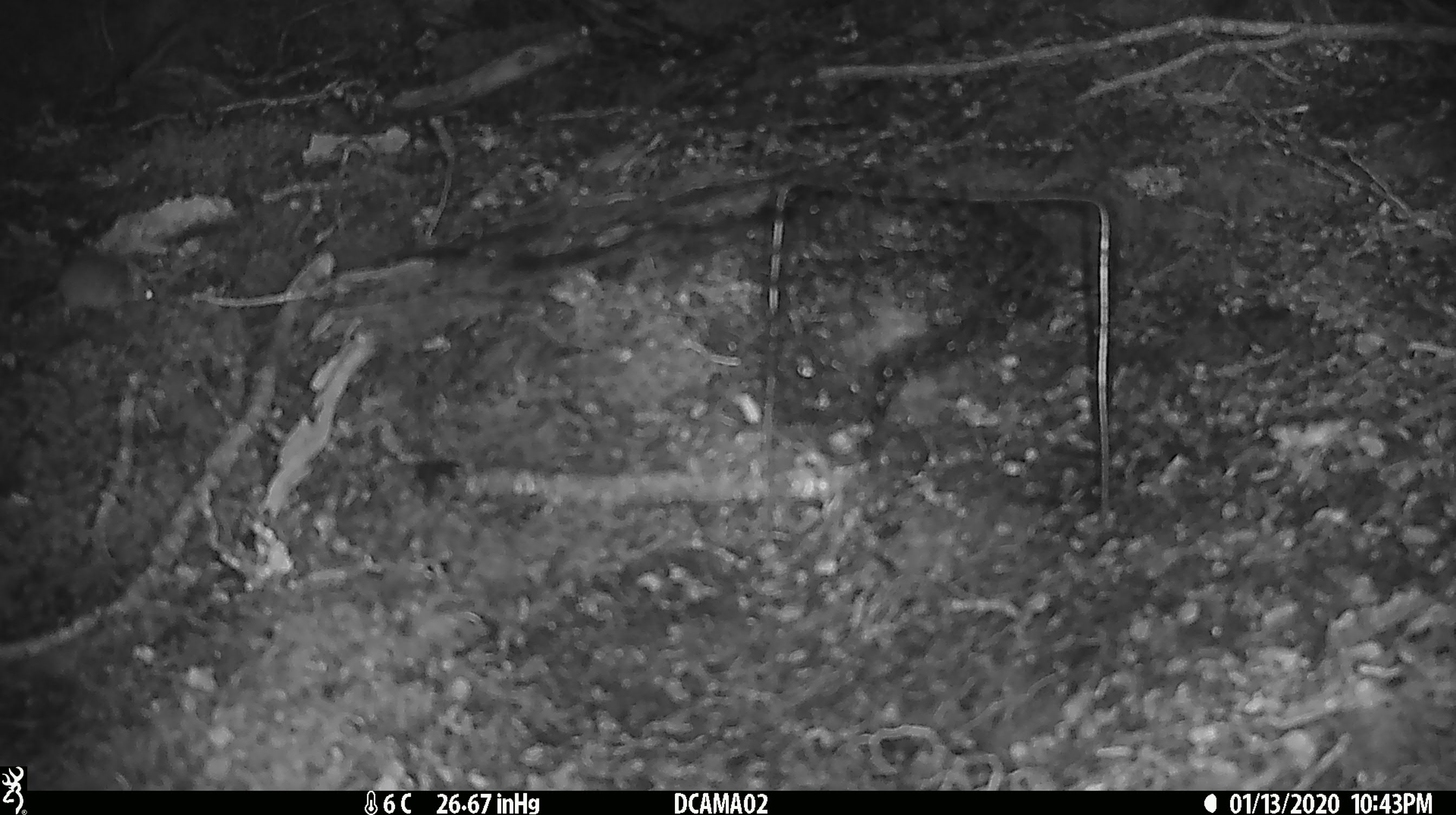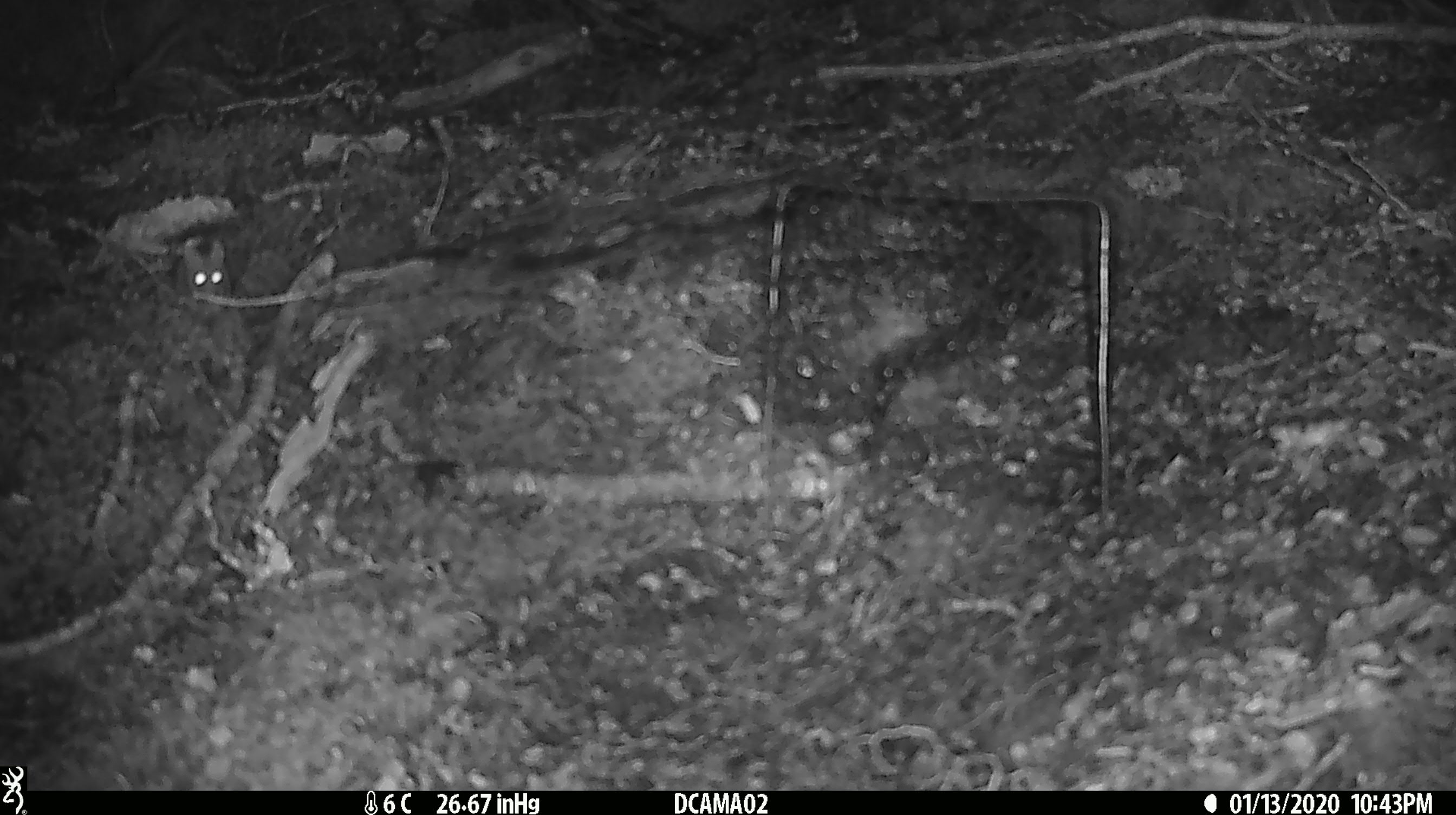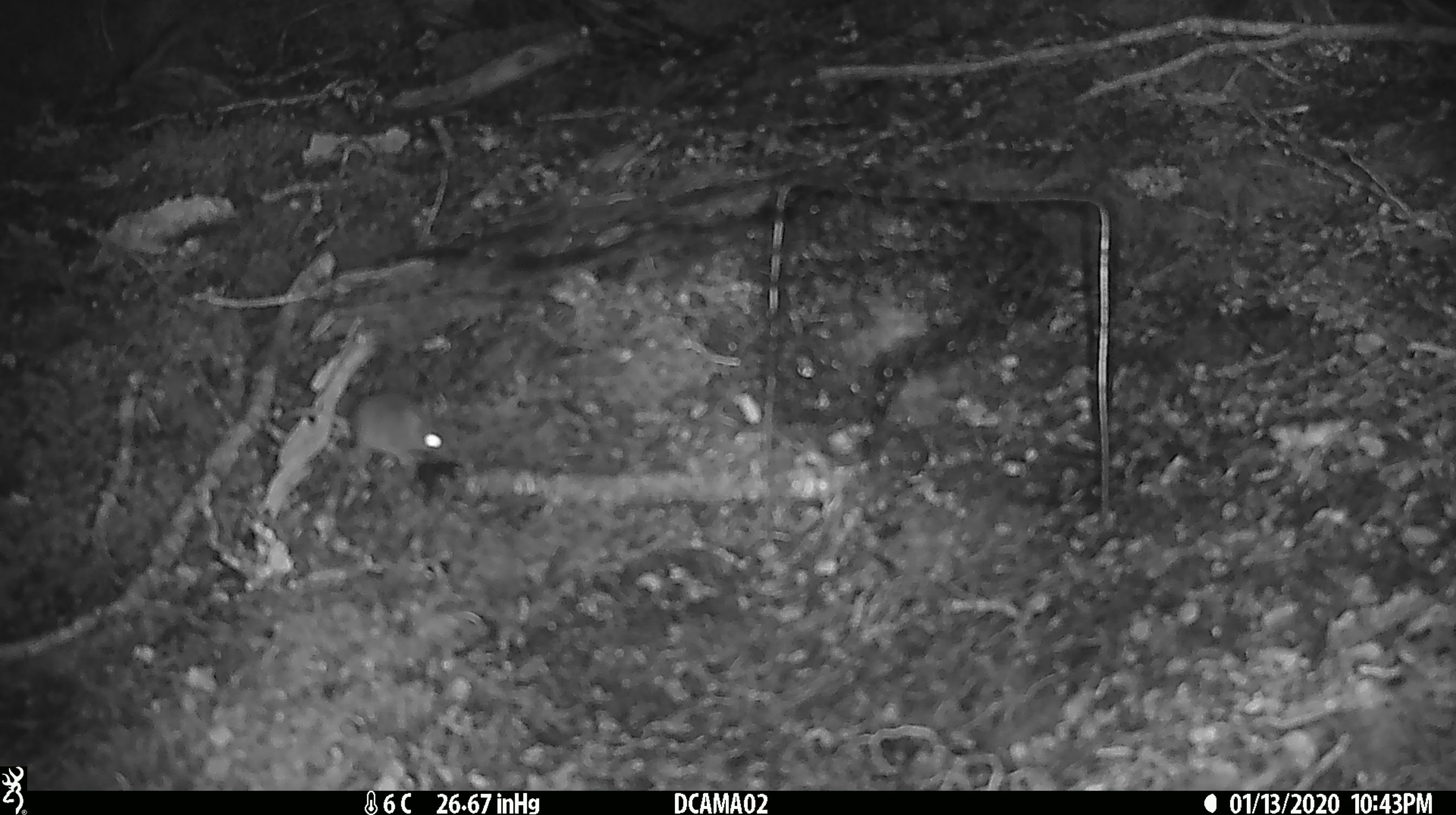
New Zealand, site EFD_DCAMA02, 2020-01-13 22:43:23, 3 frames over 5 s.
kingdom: Animalia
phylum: Chordata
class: Mammalia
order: Rodentia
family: Muridae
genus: Mus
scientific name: Mus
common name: mouse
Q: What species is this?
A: Mouse (Mus).